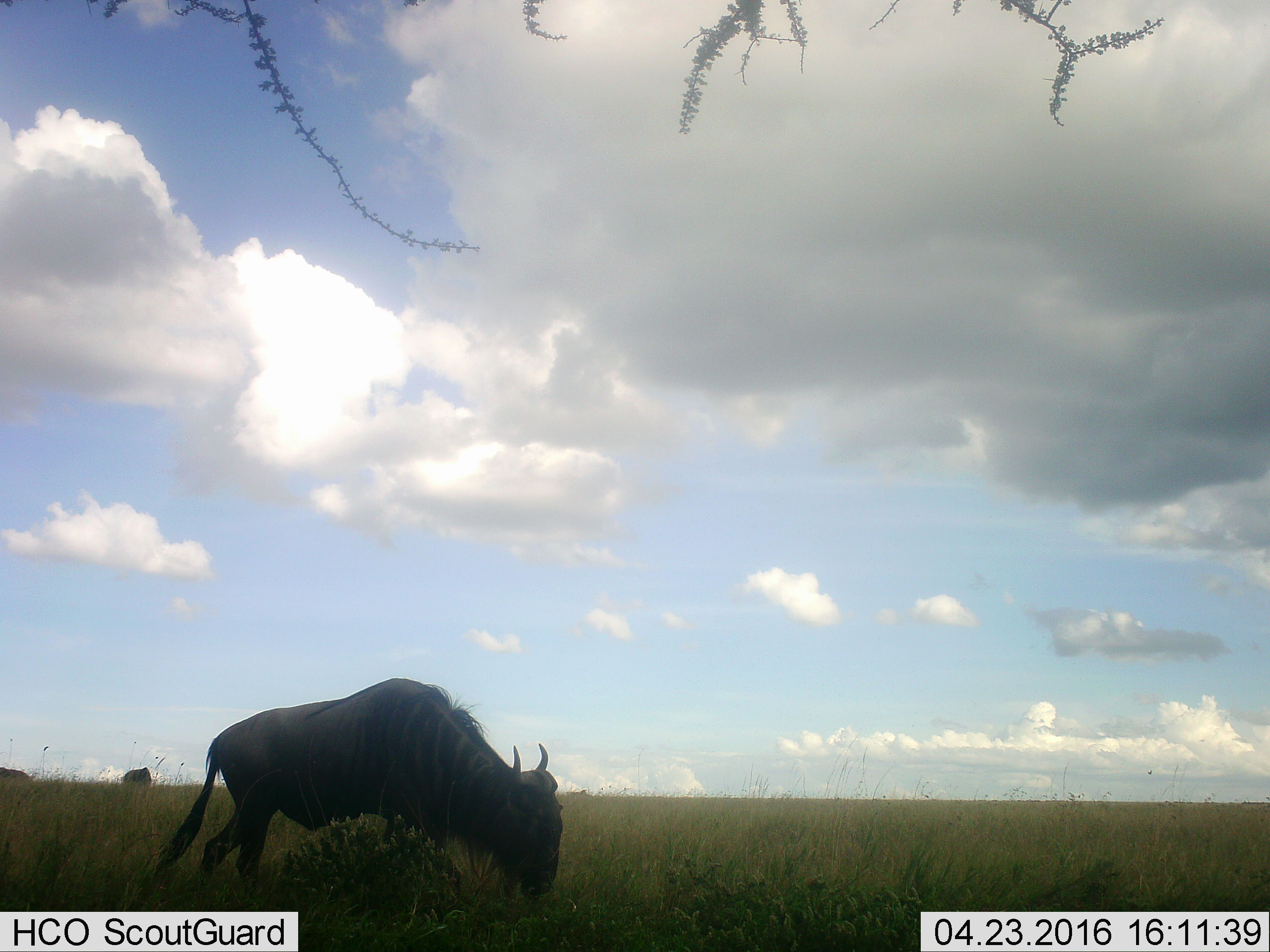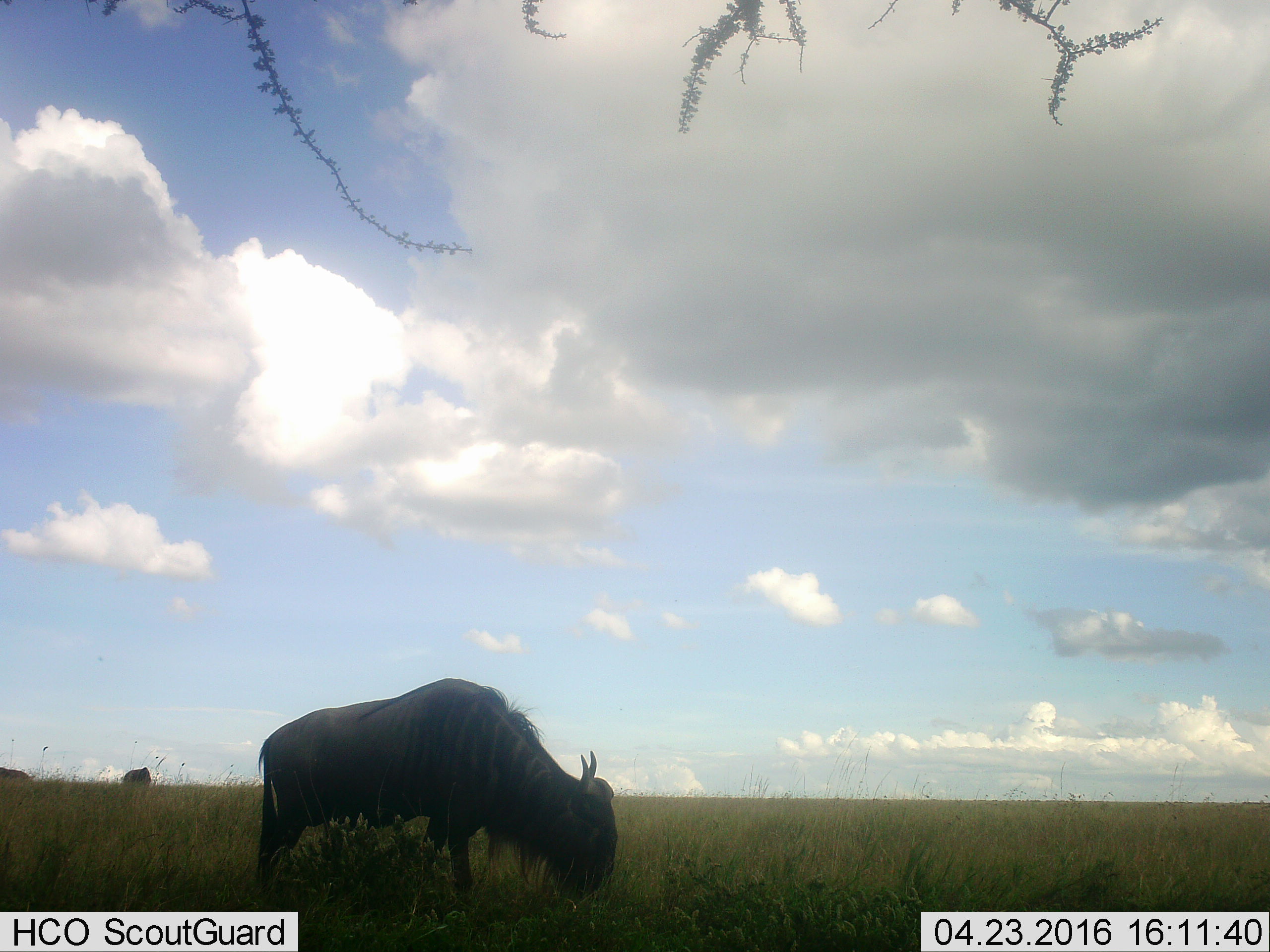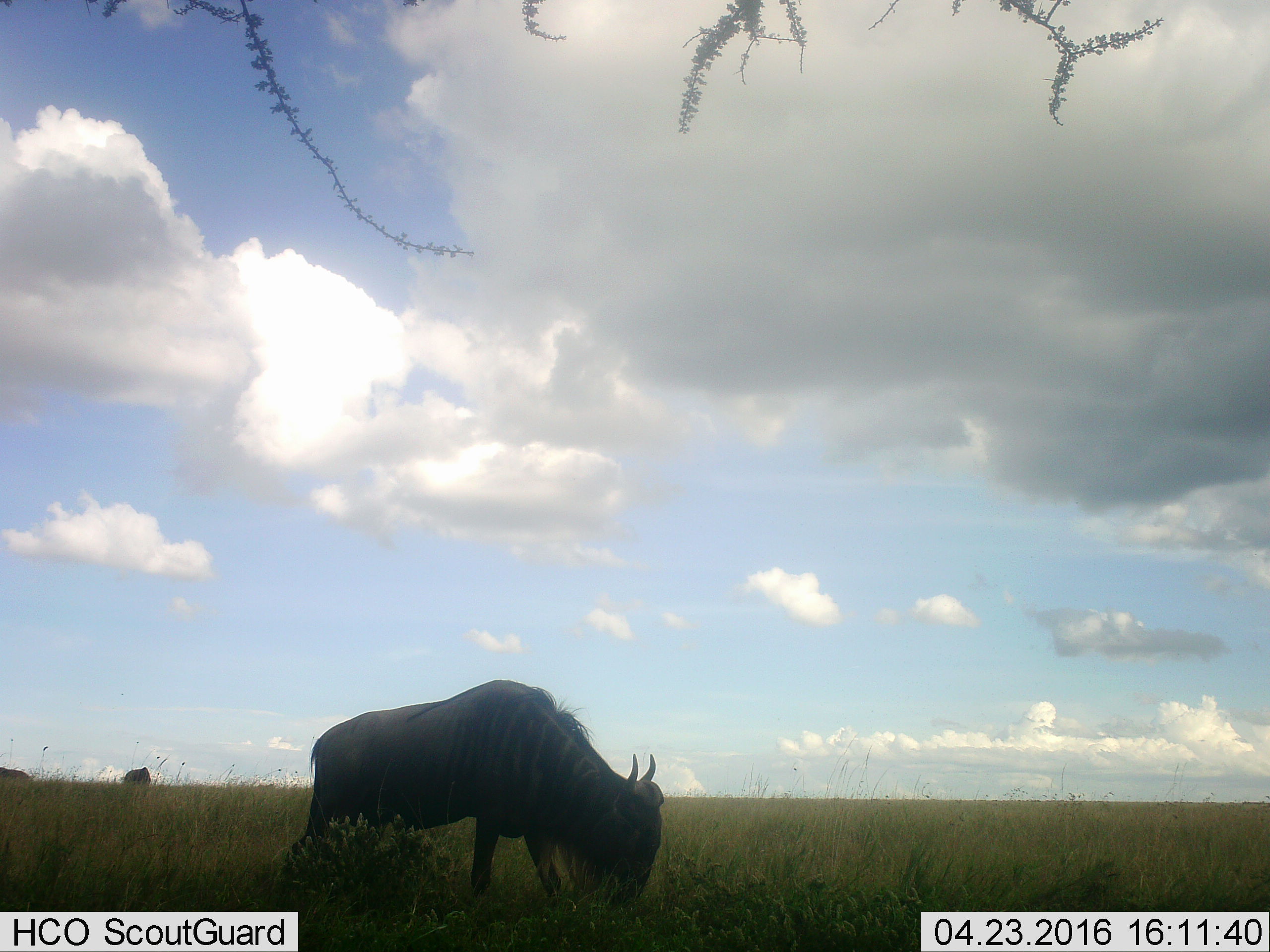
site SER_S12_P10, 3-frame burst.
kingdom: Animalia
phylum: Chordata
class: Mammalia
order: Artiodactyla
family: Bovidae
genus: Connochaetes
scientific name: Connochaetes taurinus taurinus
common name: blue wildebeest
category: wildebeestblue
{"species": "wildebeestblue (blue wildebeest) (Connochaetes taurinus taurinus)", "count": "2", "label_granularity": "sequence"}